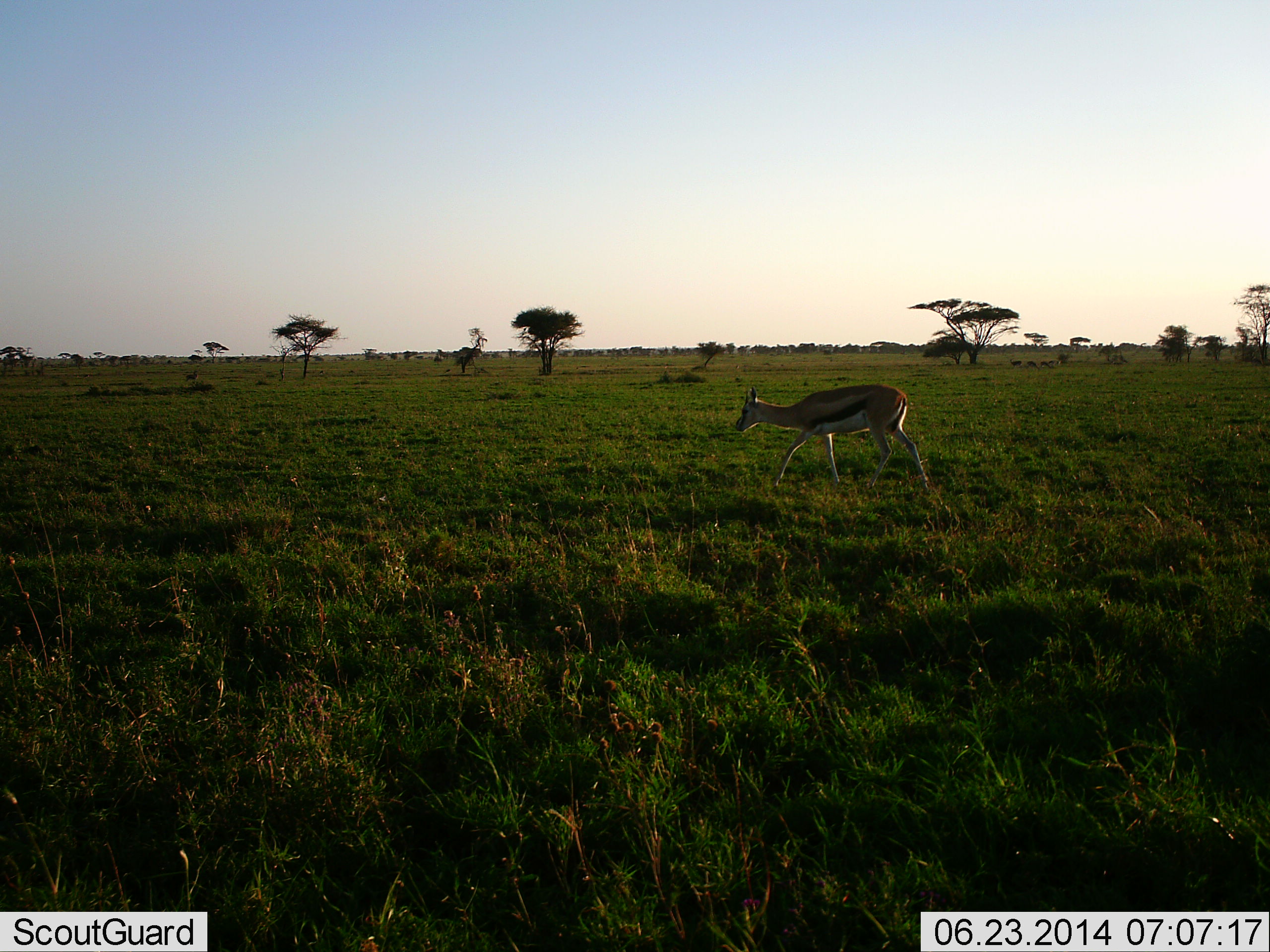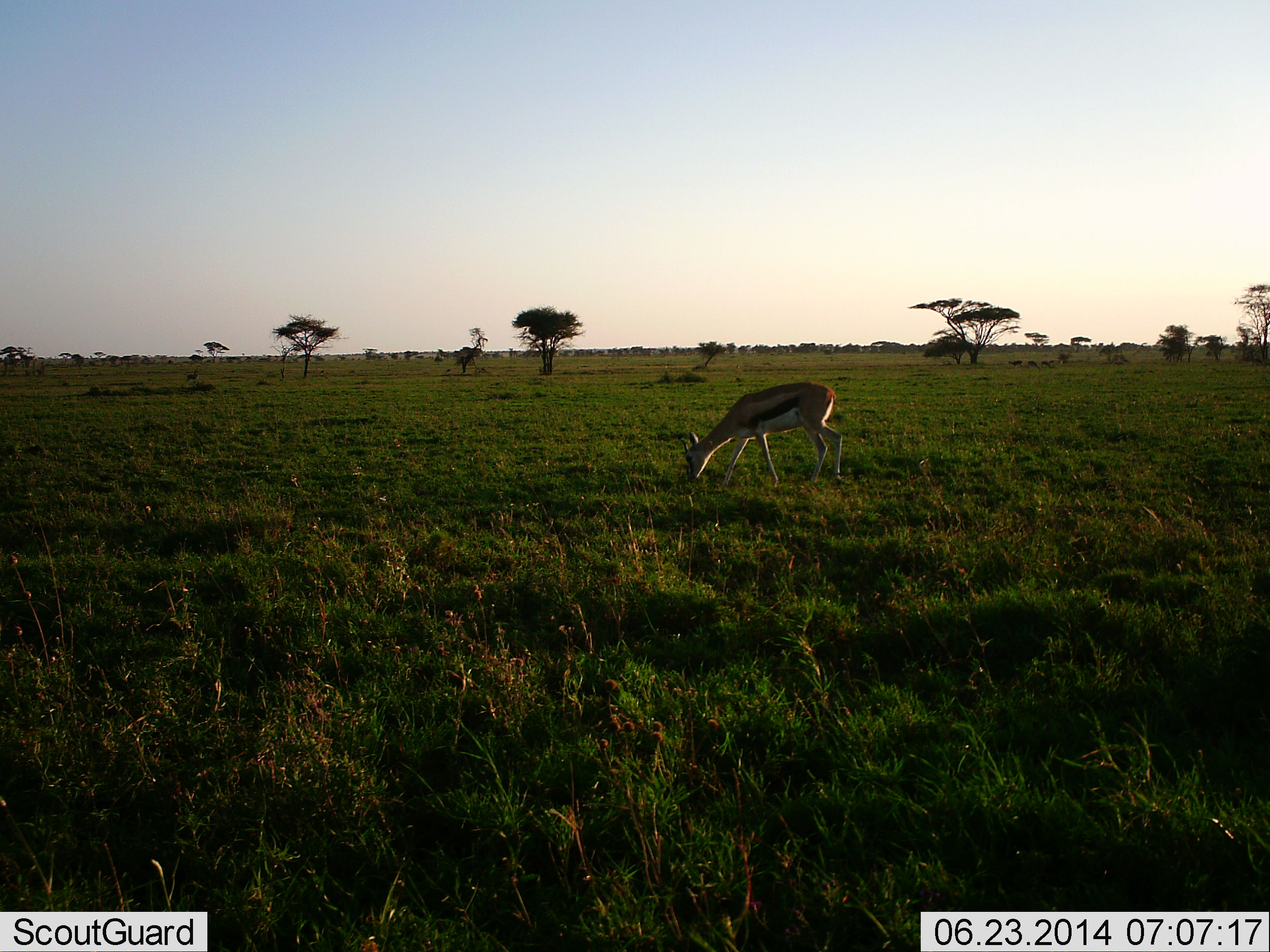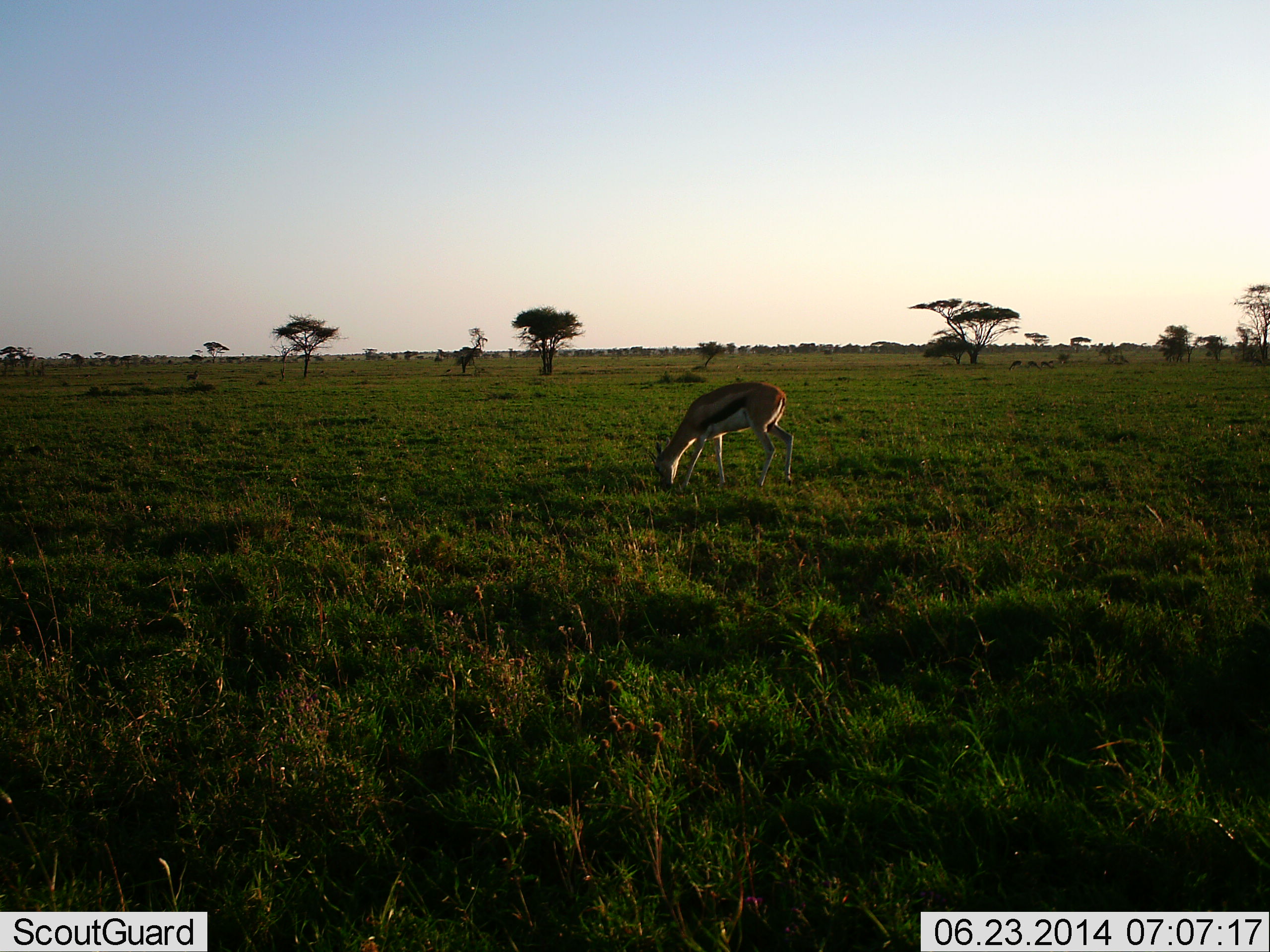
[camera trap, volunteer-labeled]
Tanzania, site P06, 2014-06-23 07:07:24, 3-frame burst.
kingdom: Animalia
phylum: Chordata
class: Mammalia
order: Artiodactyla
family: Bovidae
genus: Eudorcas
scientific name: Eudorcas thomsonii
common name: thomson's gazelle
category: gazellethomsons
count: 1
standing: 10%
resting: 0%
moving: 50%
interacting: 0%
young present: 0%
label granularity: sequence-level